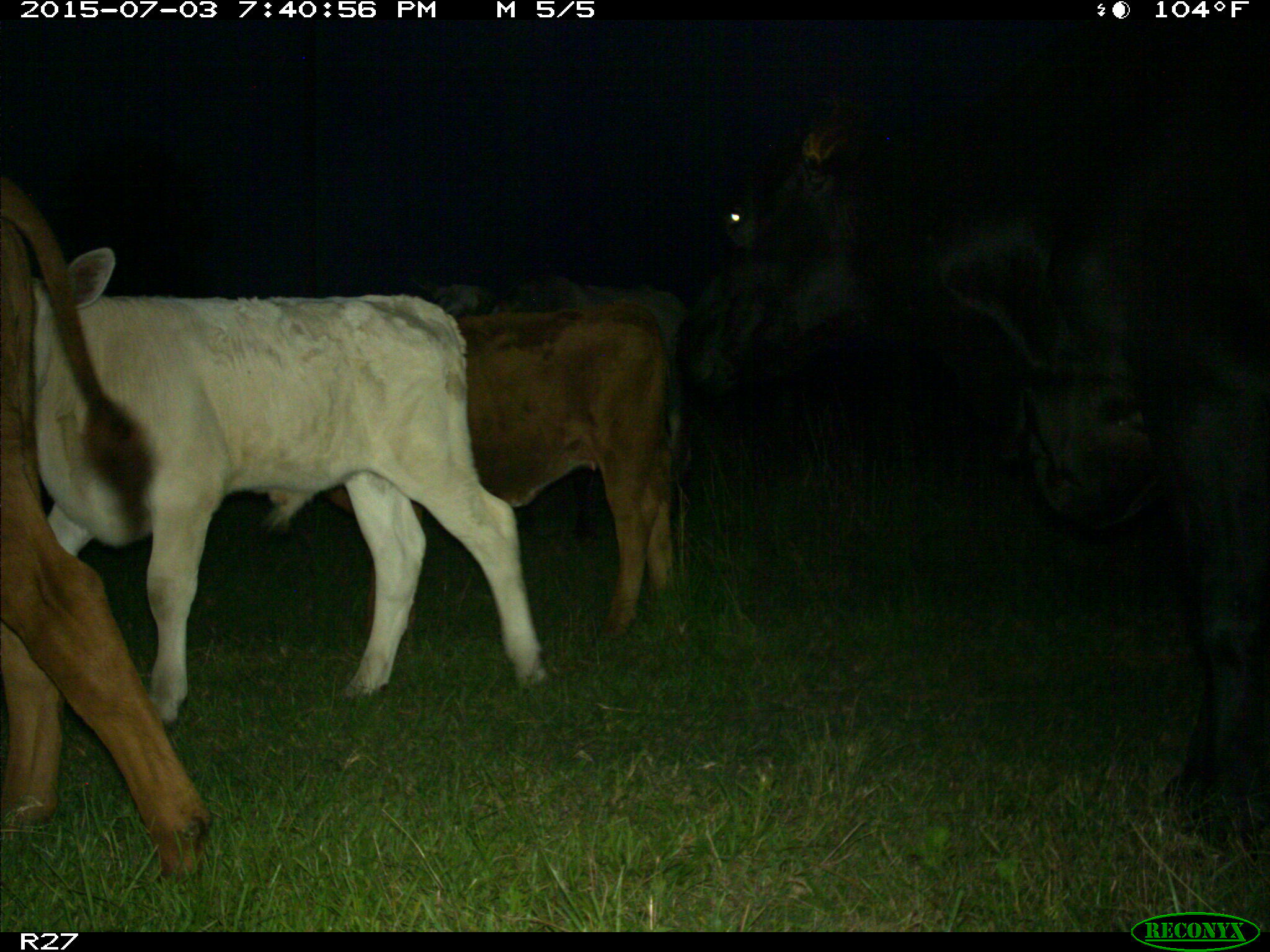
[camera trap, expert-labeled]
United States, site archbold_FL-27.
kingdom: Animalia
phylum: Chordata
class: Mammalia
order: Artiodactyla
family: Bovidae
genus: Bos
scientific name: Bos taurus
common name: domestic cow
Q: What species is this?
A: Bos taurus (domestic cow).